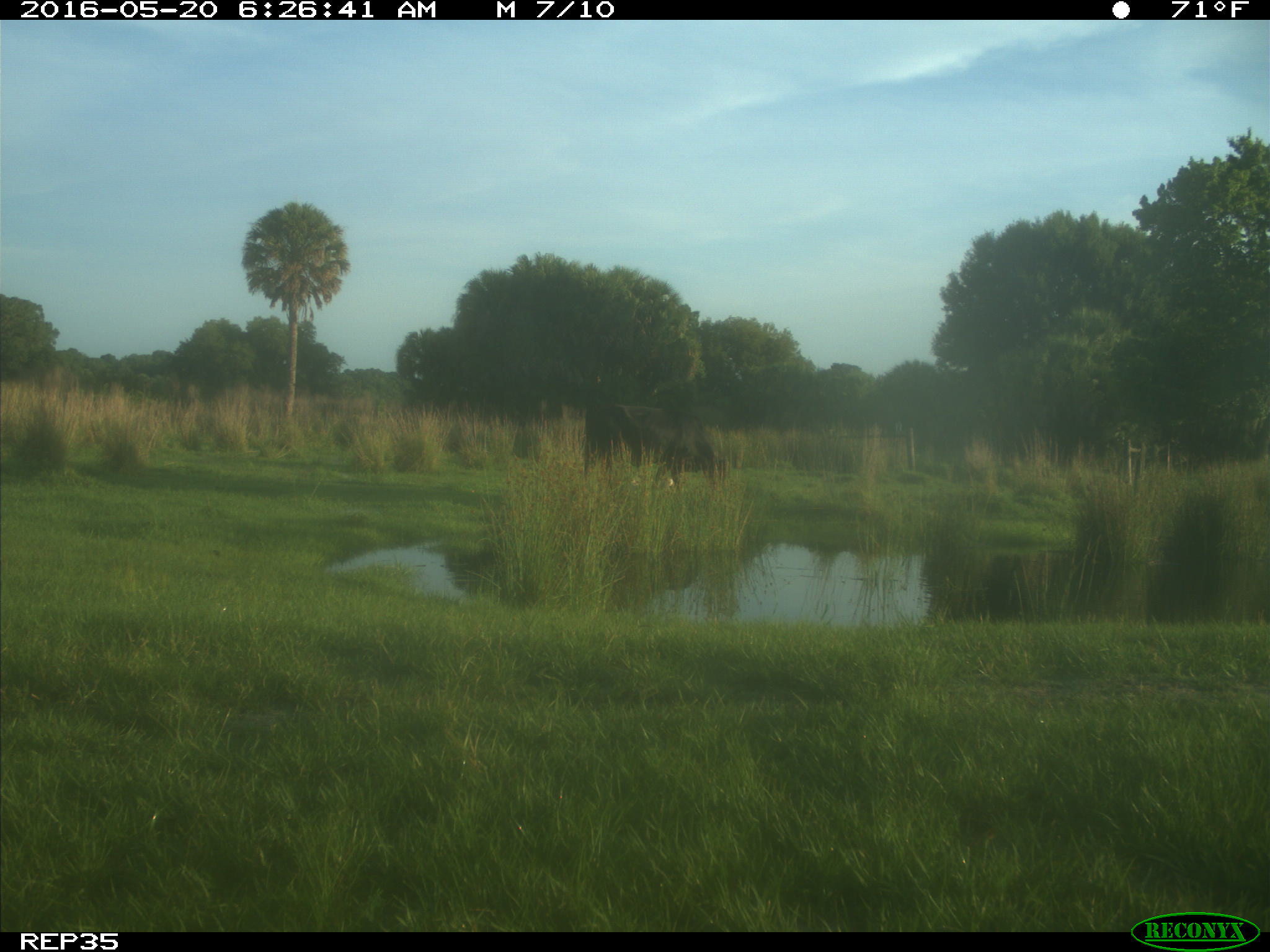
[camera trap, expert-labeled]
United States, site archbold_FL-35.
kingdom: Animalia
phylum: Chordata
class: Mammalia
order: Artiodactyla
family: Bovidae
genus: Bos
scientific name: Bos taurus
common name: domestic cow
Bos taurus (domestic cow).